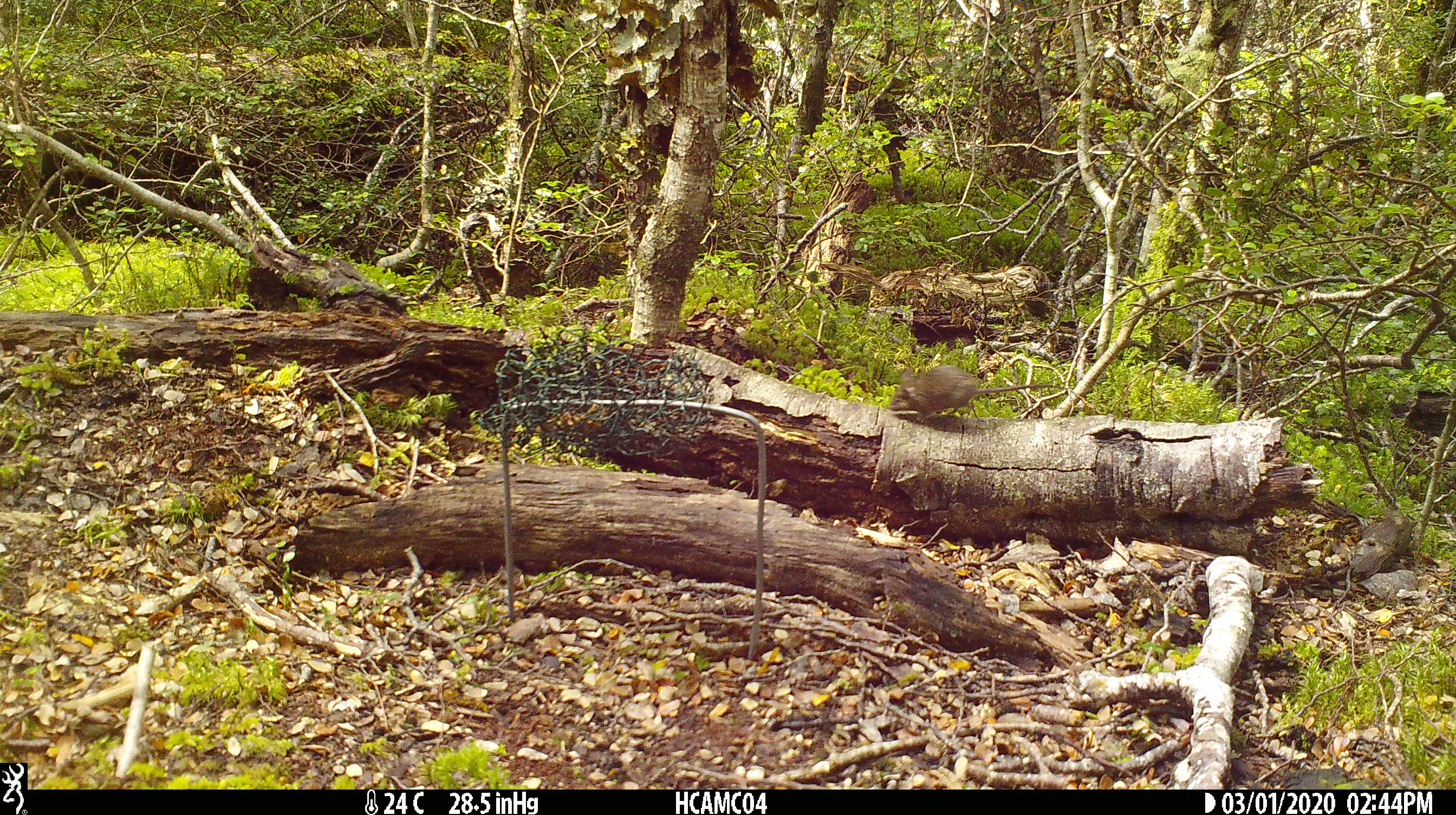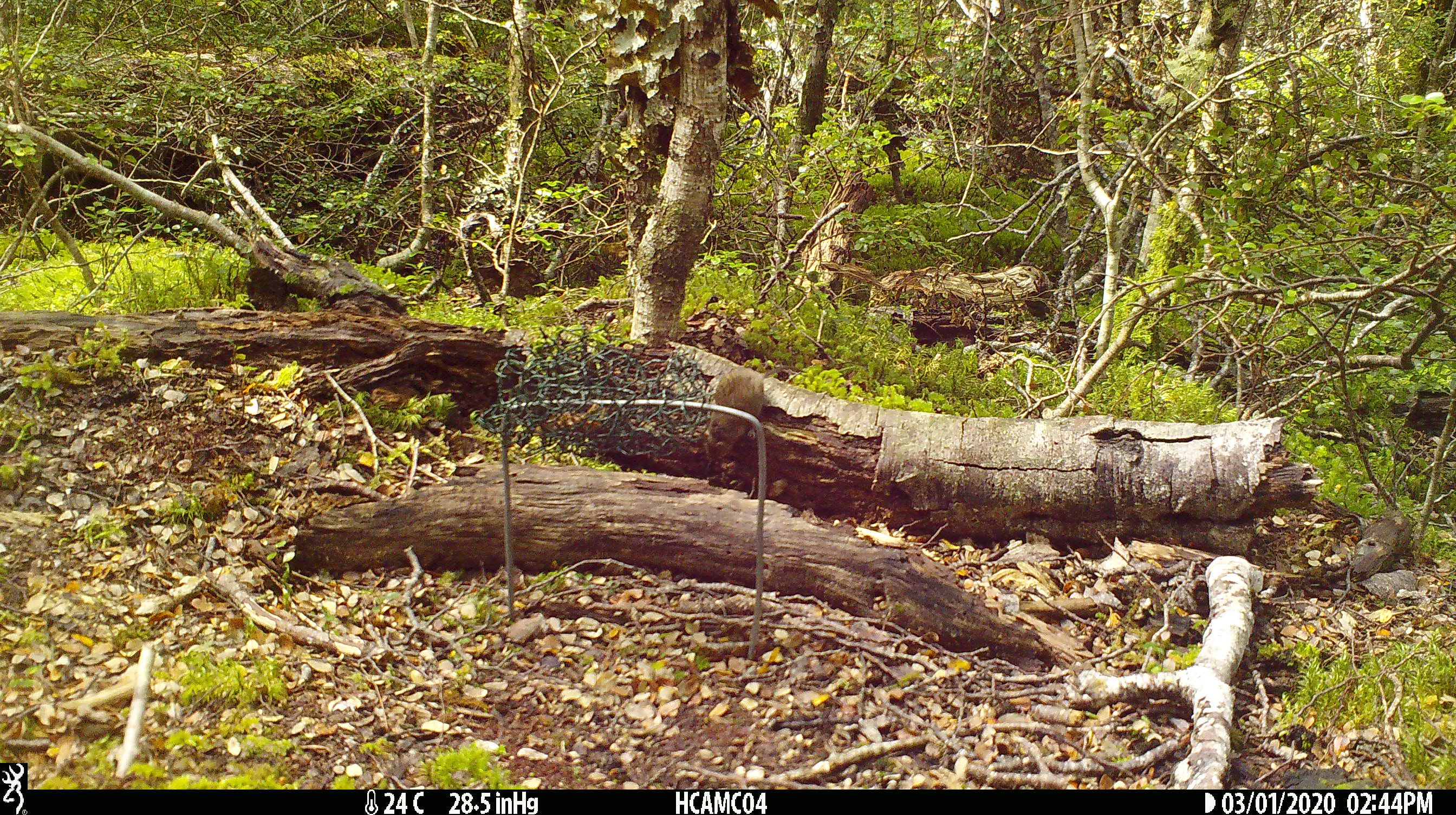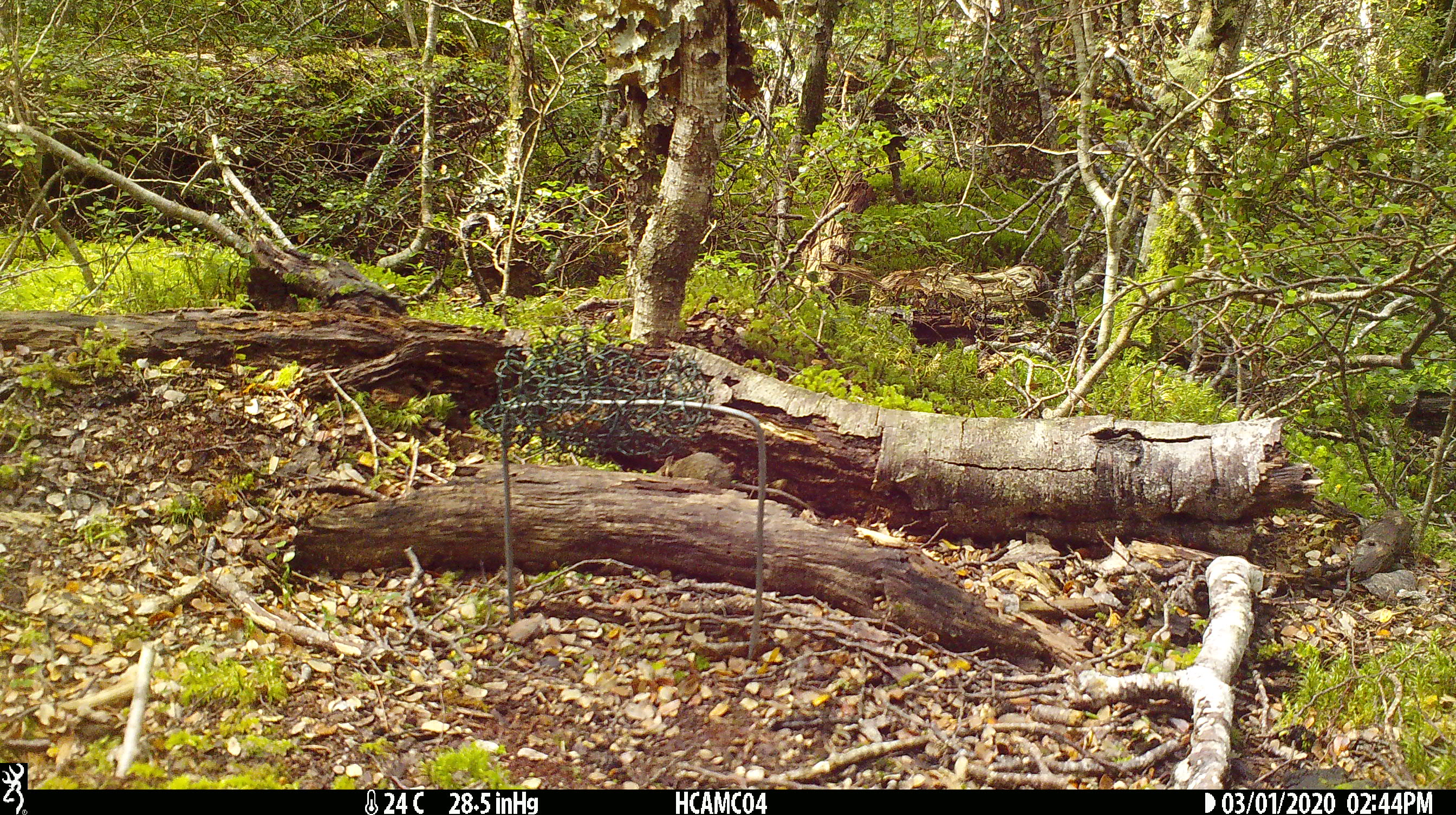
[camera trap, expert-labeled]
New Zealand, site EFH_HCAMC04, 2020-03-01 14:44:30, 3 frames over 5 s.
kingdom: Animalia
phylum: Chordata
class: Mammalia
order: Rodentia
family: Muridae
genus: Mus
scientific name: Mus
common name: mouse